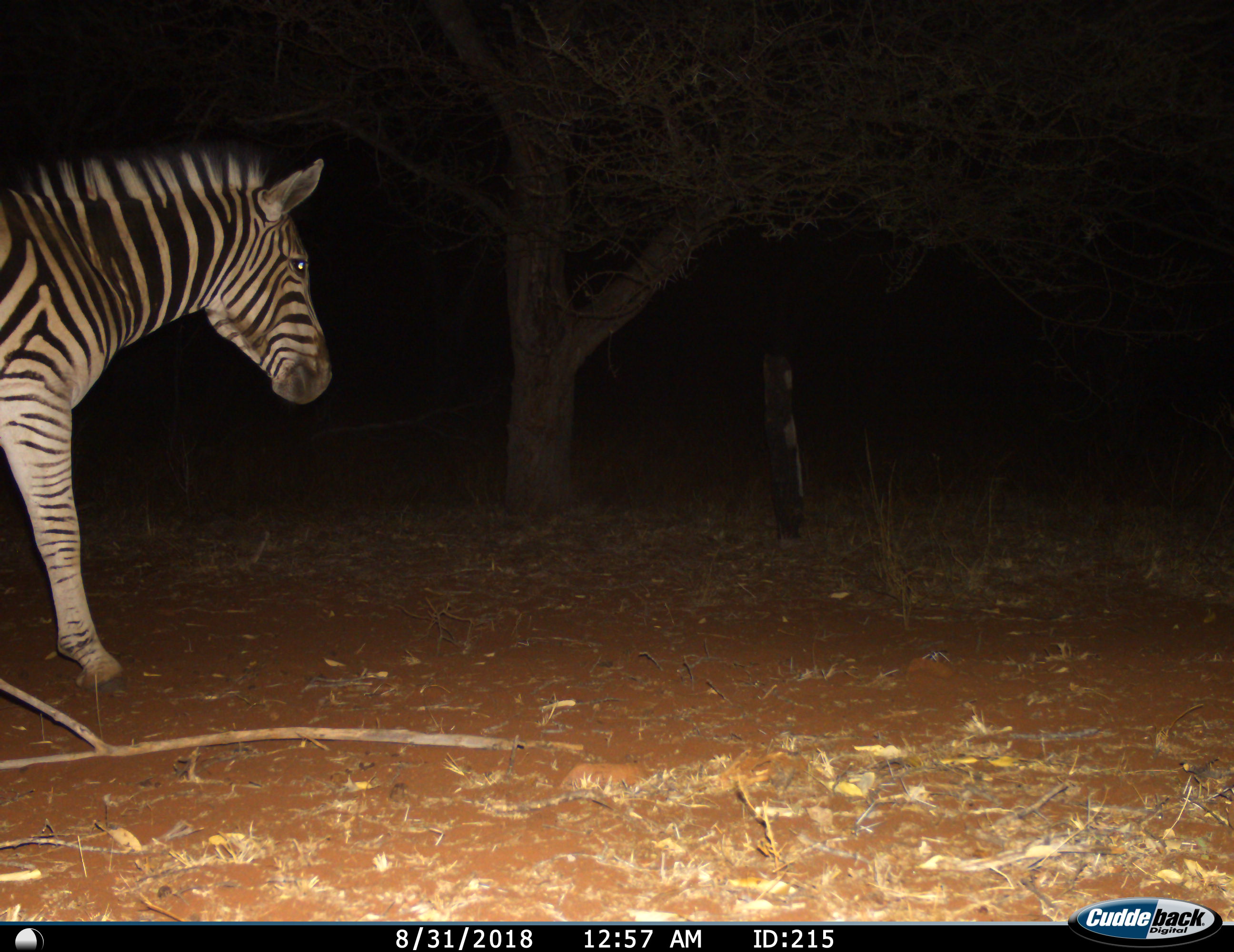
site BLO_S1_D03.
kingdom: Animalia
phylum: Chordata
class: Mammalia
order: Perissodactyla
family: Equidae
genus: Equus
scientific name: Equus quagga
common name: plains zebra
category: zebraplains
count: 1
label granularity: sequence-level